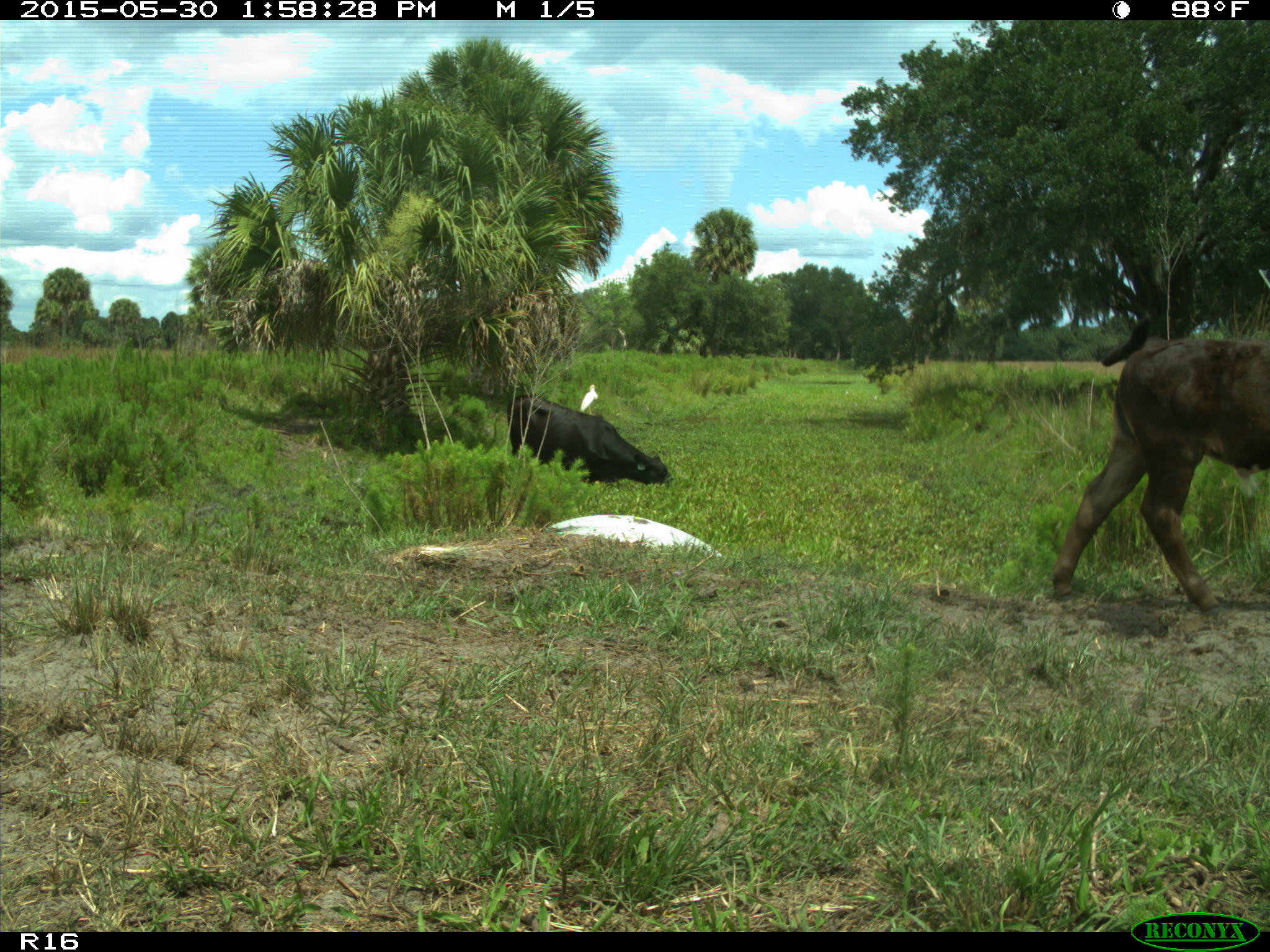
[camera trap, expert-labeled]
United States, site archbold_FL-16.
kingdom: Animalia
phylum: Chordata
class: Mammalia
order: Artiodactyla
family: Bovidae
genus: Bos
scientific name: Bos taurus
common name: domestic cow